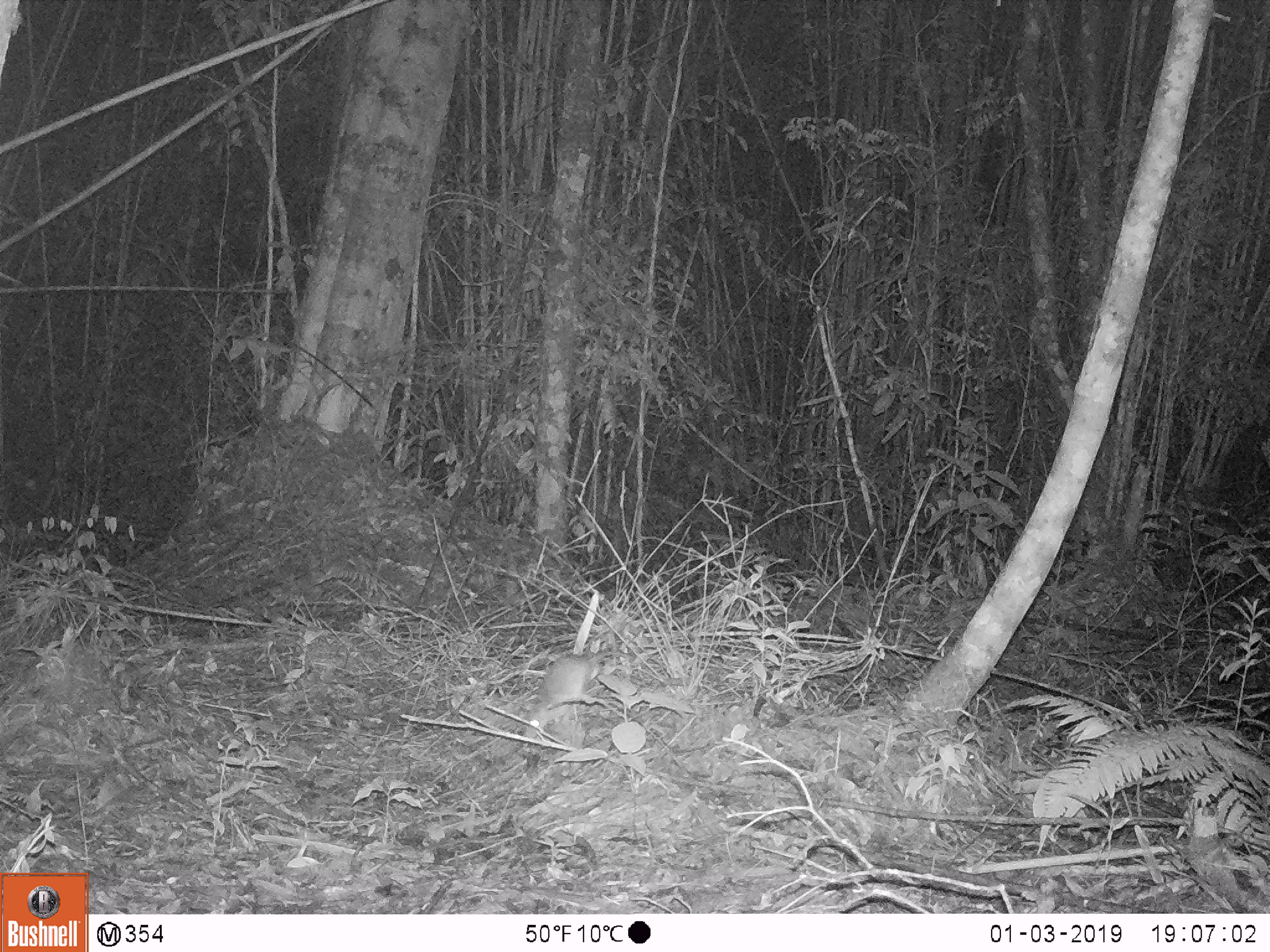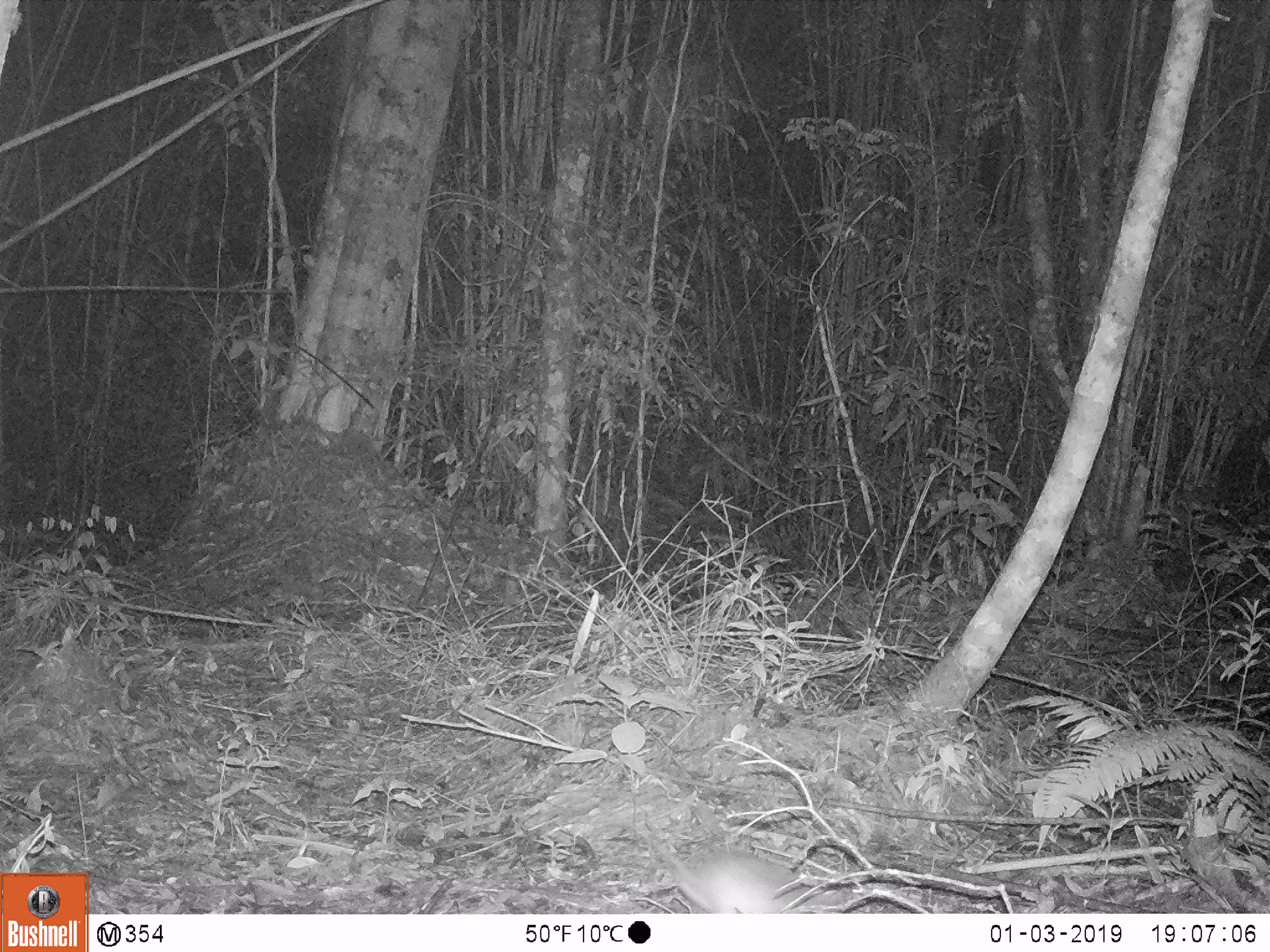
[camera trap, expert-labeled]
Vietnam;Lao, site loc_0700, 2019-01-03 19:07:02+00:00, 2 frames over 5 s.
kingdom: Animalia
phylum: Chordata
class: Mammalia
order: Rodentia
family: Muridae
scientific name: Muridae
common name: old-world mice and rats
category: unidentified murid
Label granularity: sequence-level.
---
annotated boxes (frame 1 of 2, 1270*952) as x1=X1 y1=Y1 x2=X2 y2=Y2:
unidentified murid: x1=525 y1=651 x2=633 y2=739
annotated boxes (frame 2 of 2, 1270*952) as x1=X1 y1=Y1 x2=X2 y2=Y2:
unidentified murid: x1=589 y1=796 x2=798 y2=913